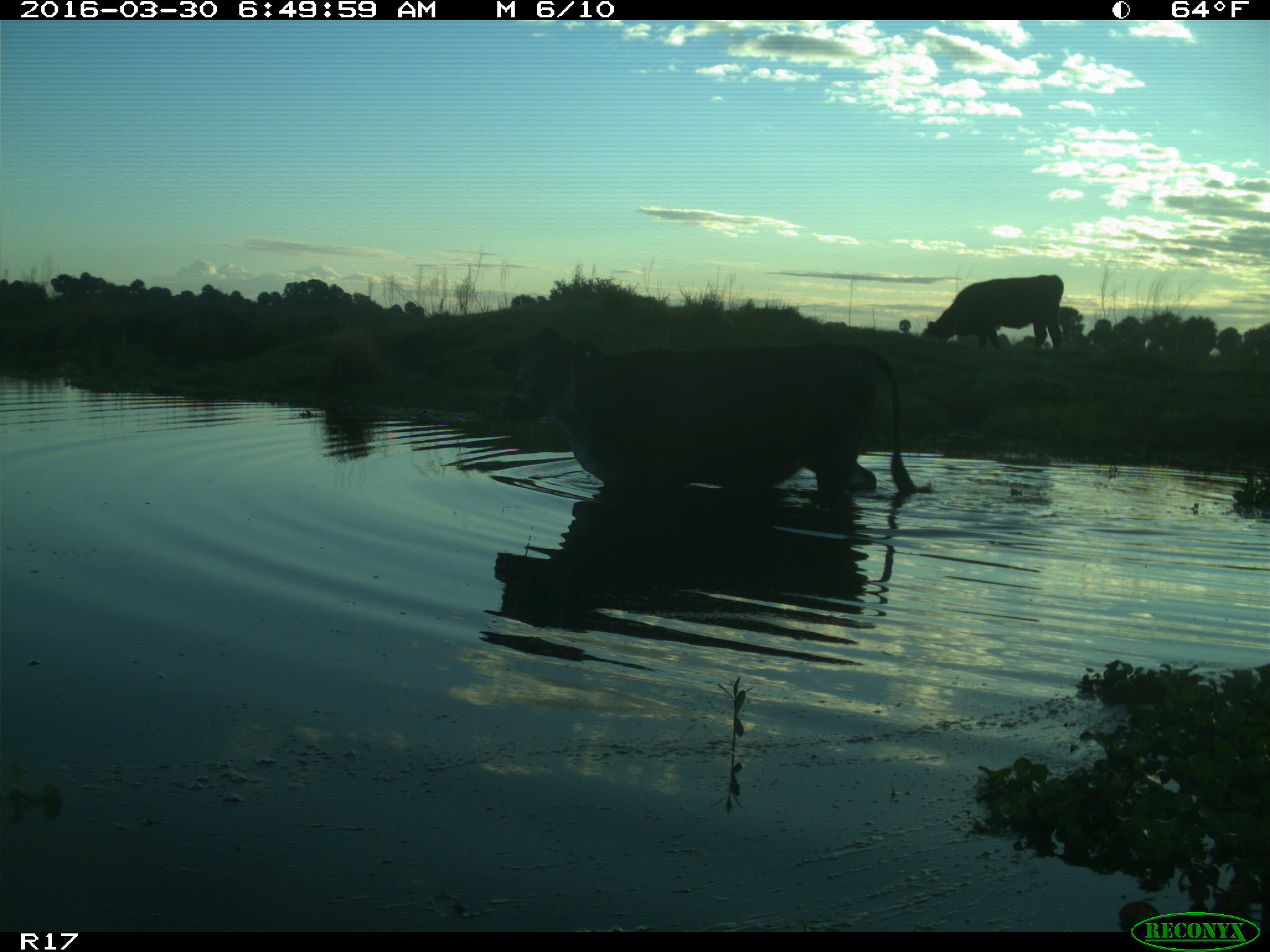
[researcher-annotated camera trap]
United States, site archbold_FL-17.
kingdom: Animalia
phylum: Chordata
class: Mammalia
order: Artiodactyla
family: Bovidae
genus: Bos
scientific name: Bos taurus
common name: domestic cow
Bos taurus (domestic cow).